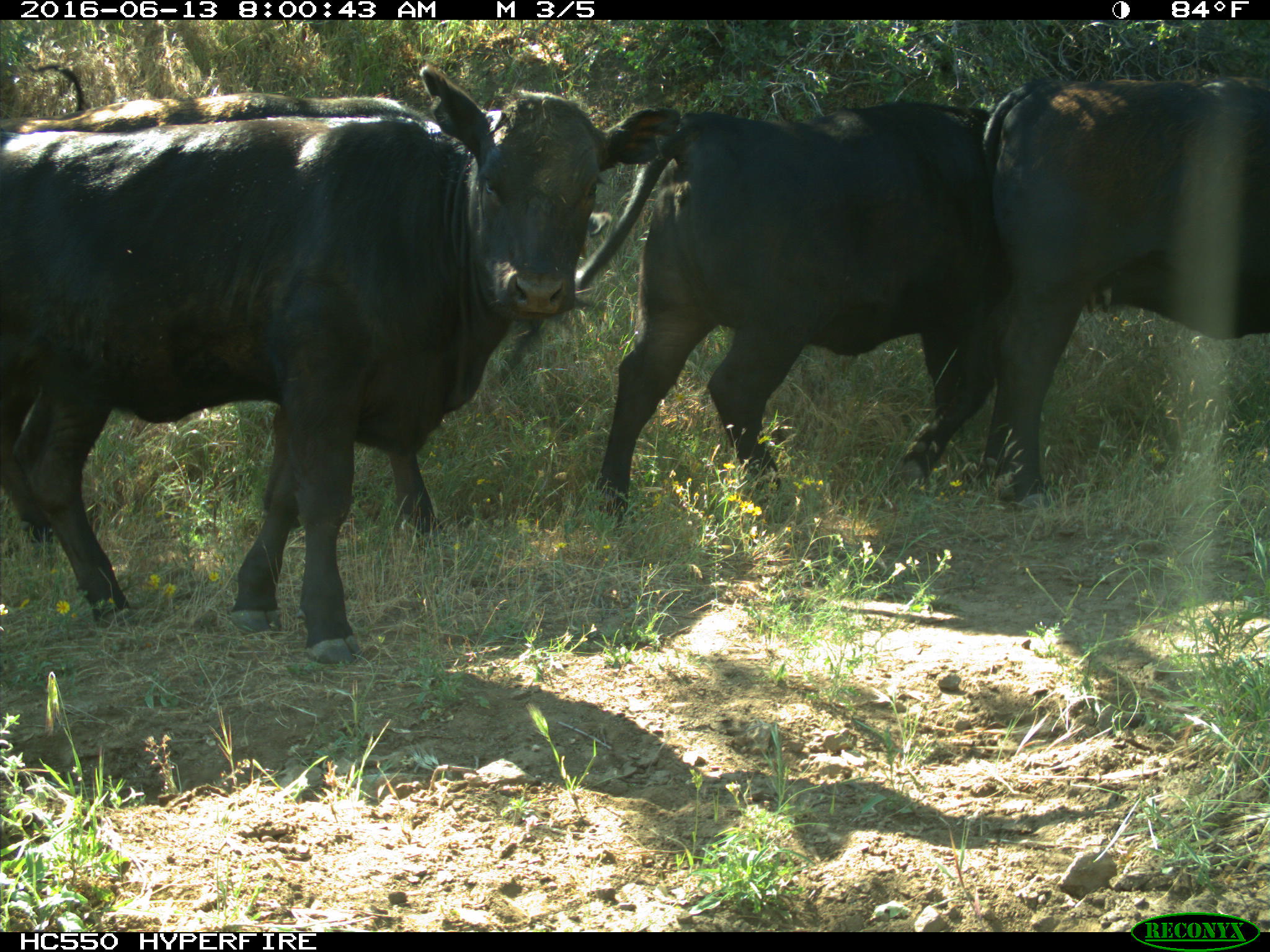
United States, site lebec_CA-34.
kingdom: Animalia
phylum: Chordata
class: Mammalia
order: Artiodactyla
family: Bovidae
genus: Bos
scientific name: Bos taurus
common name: domestic cow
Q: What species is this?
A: Bos taurus (domestic cow).